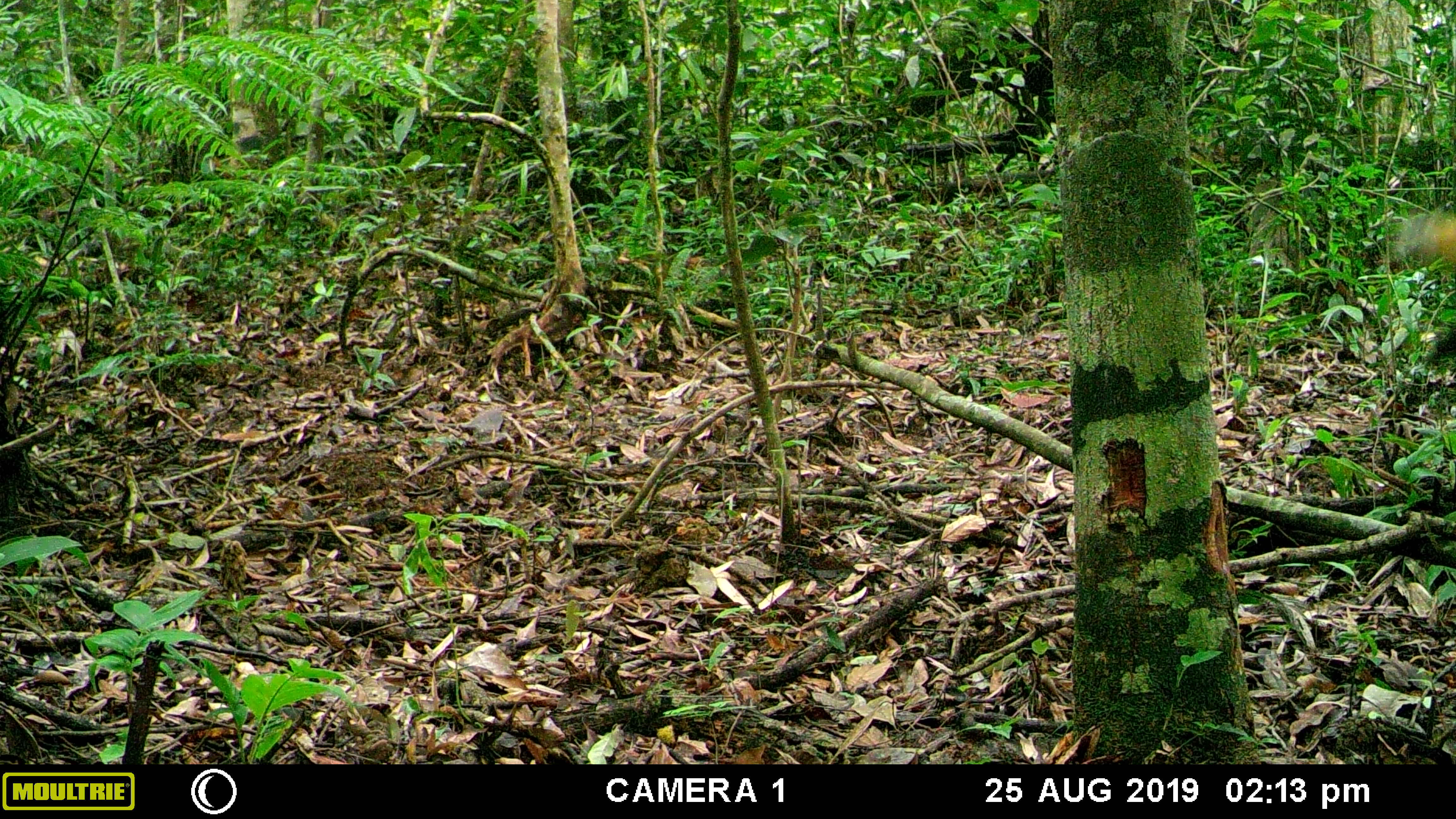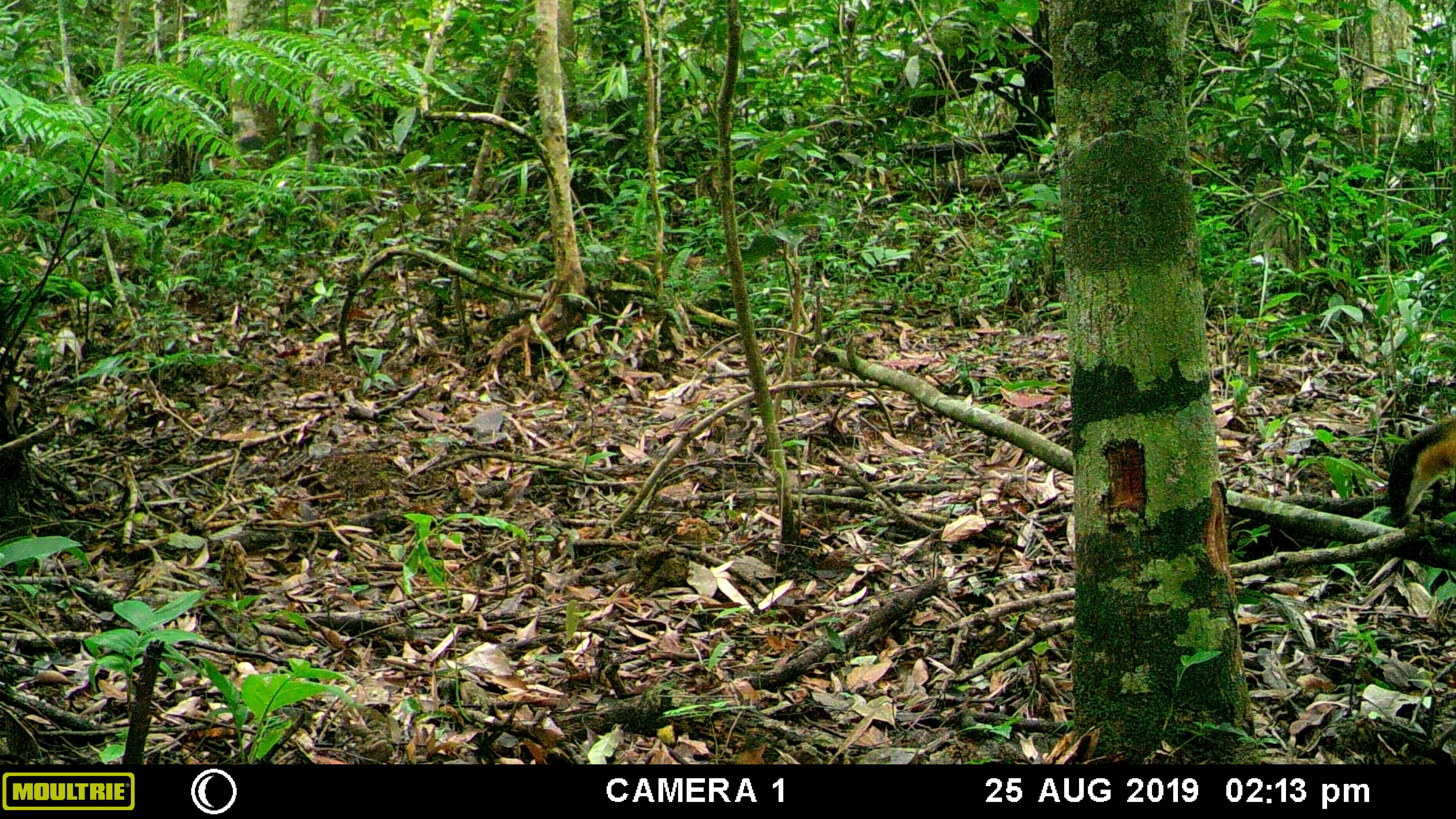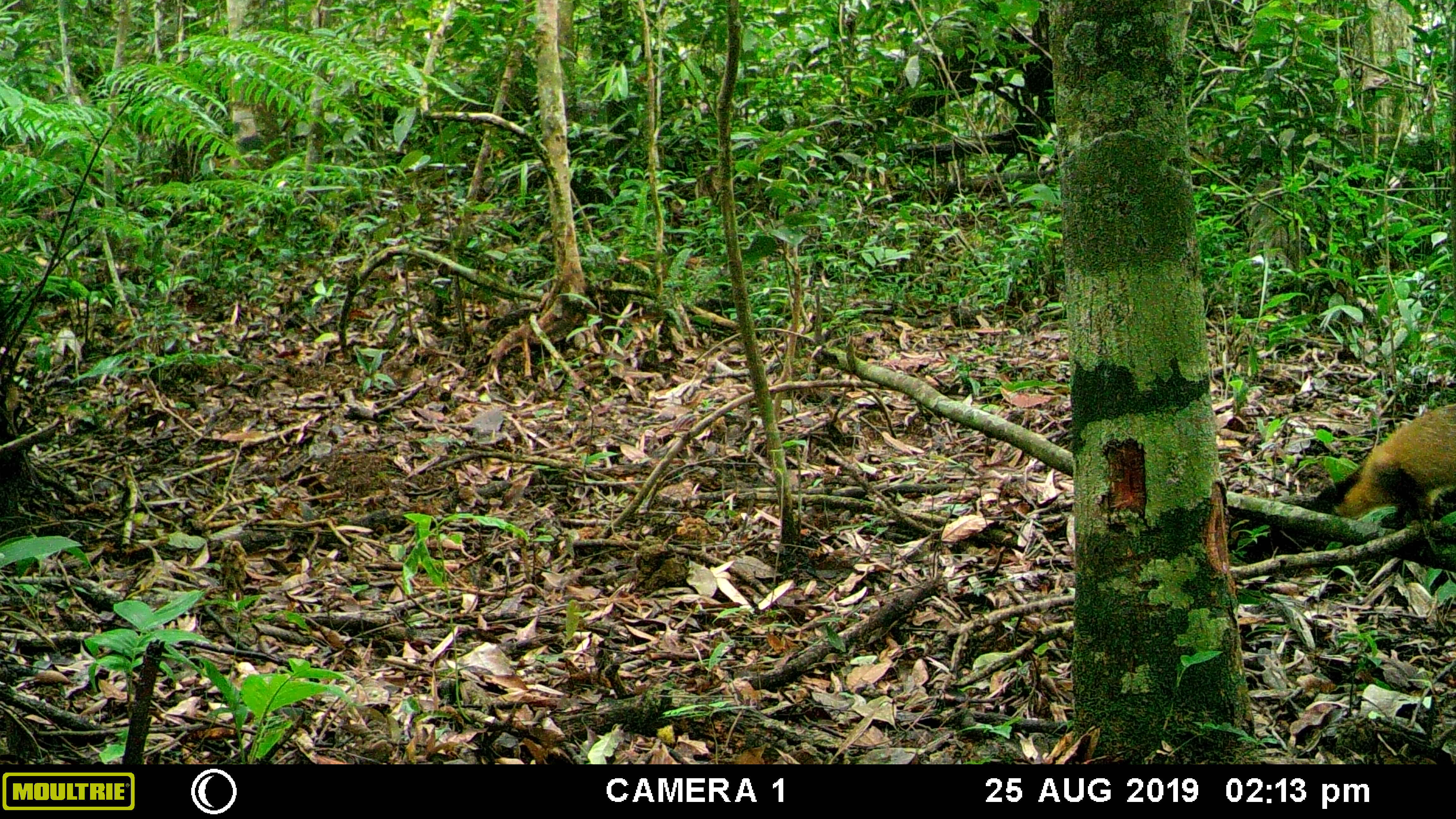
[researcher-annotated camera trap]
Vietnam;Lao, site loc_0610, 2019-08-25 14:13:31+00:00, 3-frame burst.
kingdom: Animalia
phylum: Chordata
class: Mammalia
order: Carnivora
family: Mustelidae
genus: Martes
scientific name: Martes flavigula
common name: yellow-throated marten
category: yellow throated marten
Yellow throated marten (yellow-throated marten) (Martes flavigula). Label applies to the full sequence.